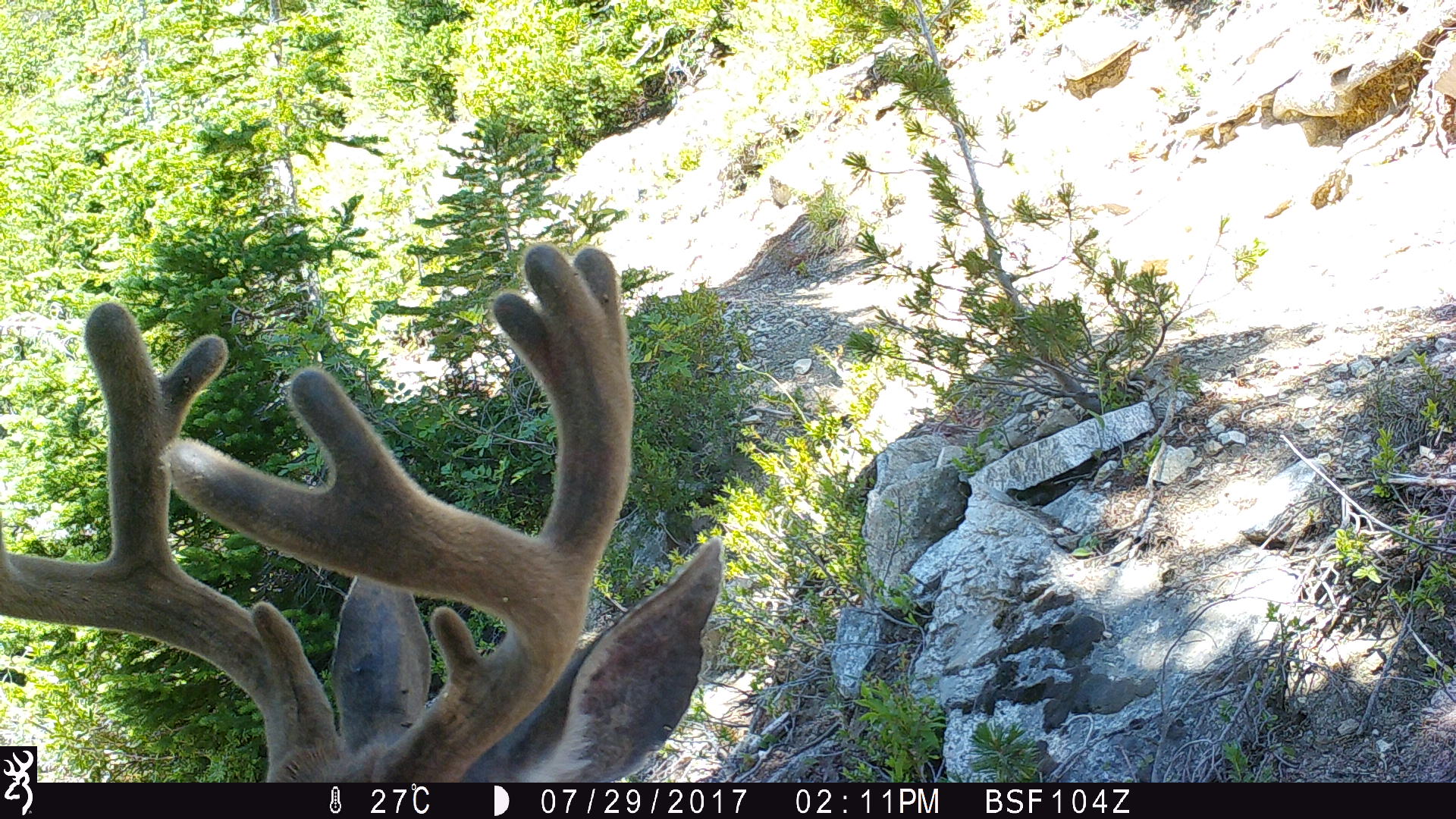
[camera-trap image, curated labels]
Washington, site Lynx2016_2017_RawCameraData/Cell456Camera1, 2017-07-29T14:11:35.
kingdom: Animalia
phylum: Chordata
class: Mammalia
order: Artiodactyla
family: Cervidae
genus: Odocoileus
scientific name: Odocoileus hemionus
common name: mule deer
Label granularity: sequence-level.